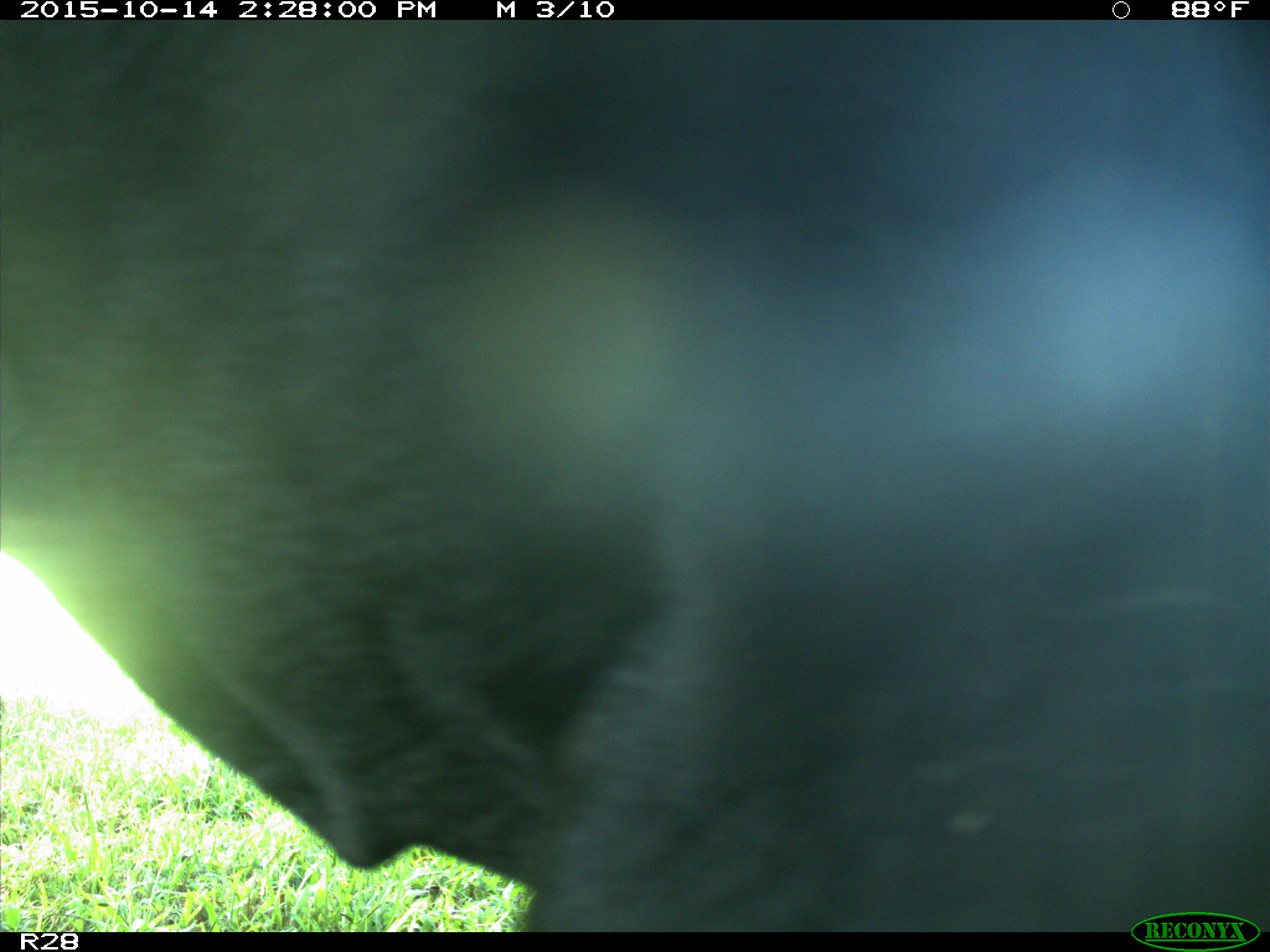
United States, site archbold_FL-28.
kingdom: Animalia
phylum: Chordata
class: Mammalia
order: Artiodactyla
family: Bovidae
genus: Bos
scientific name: Bos taurus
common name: domestic cow